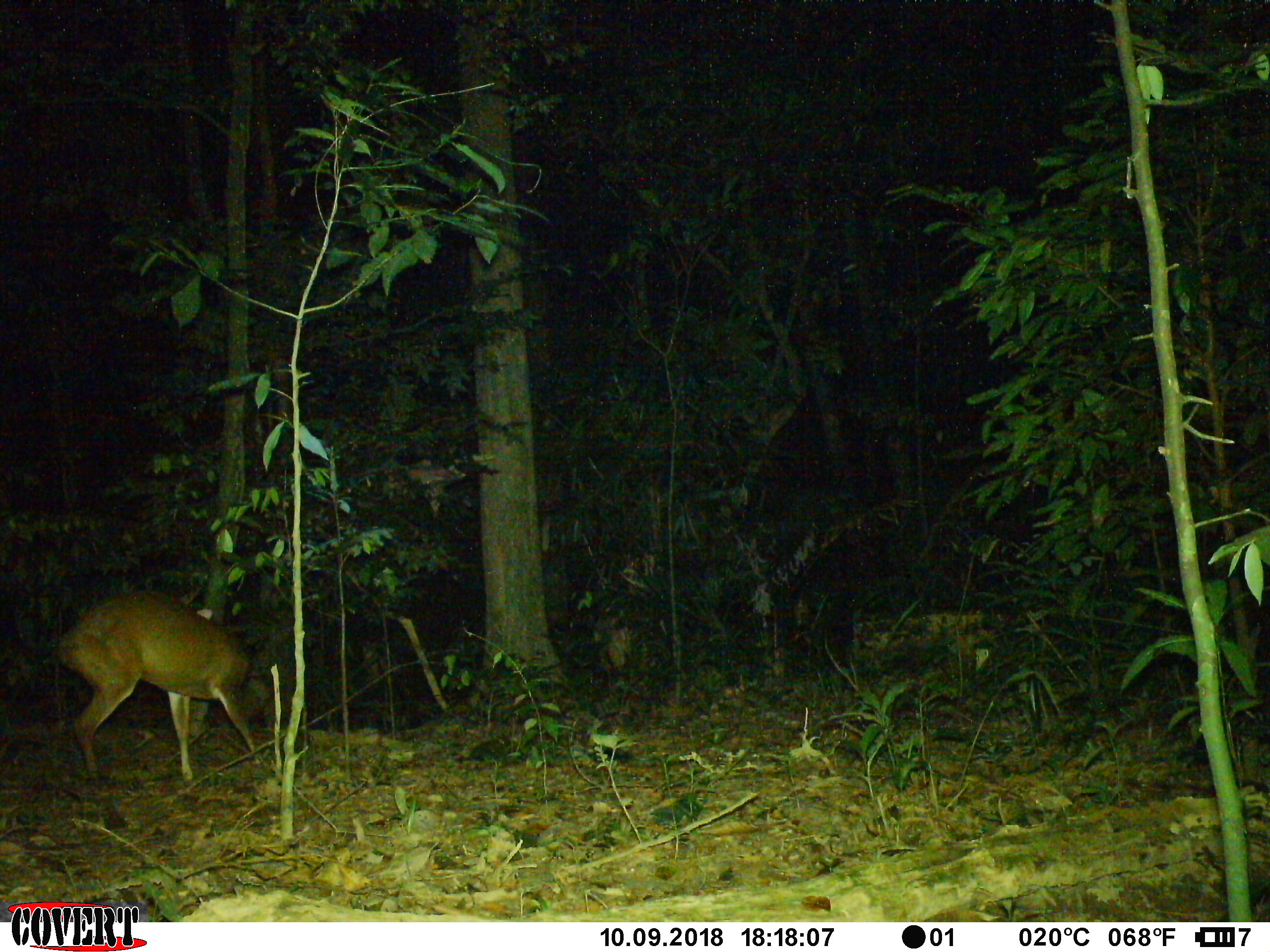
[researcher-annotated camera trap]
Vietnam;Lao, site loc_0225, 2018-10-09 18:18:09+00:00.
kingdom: Animalia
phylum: Chordata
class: Mammalia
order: Artiodactyla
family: Cervidae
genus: Muntiacus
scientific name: Muntiacus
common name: muntjacs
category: unidentified muntjac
Unidentified muntjac (muntjacs) (Muntiacus). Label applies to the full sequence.